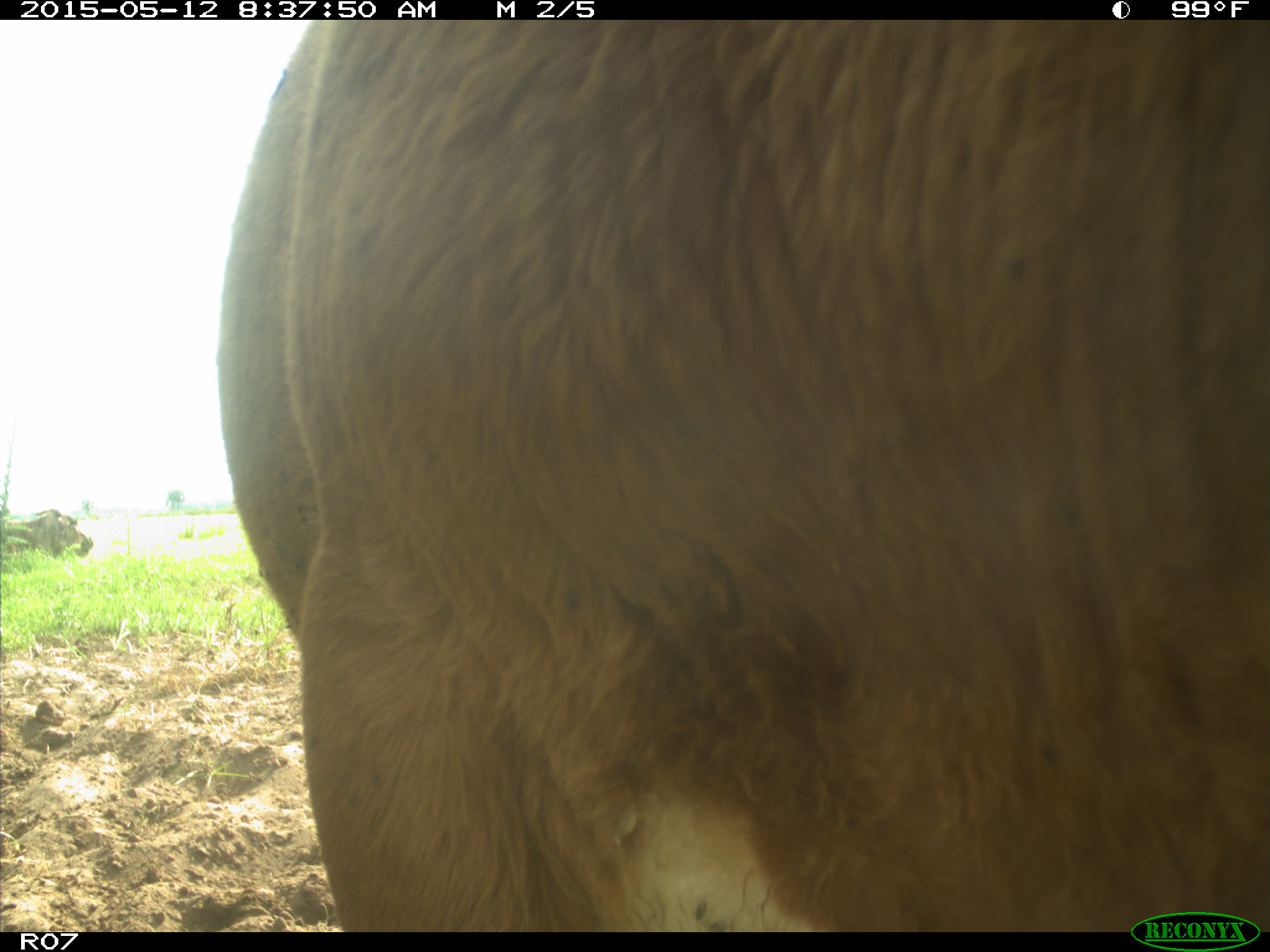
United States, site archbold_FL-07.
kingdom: Animalia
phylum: Chordata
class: Mammalia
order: Artiodactyla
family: Bovidae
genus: Bos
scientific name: Bos taurus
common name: domestic cow